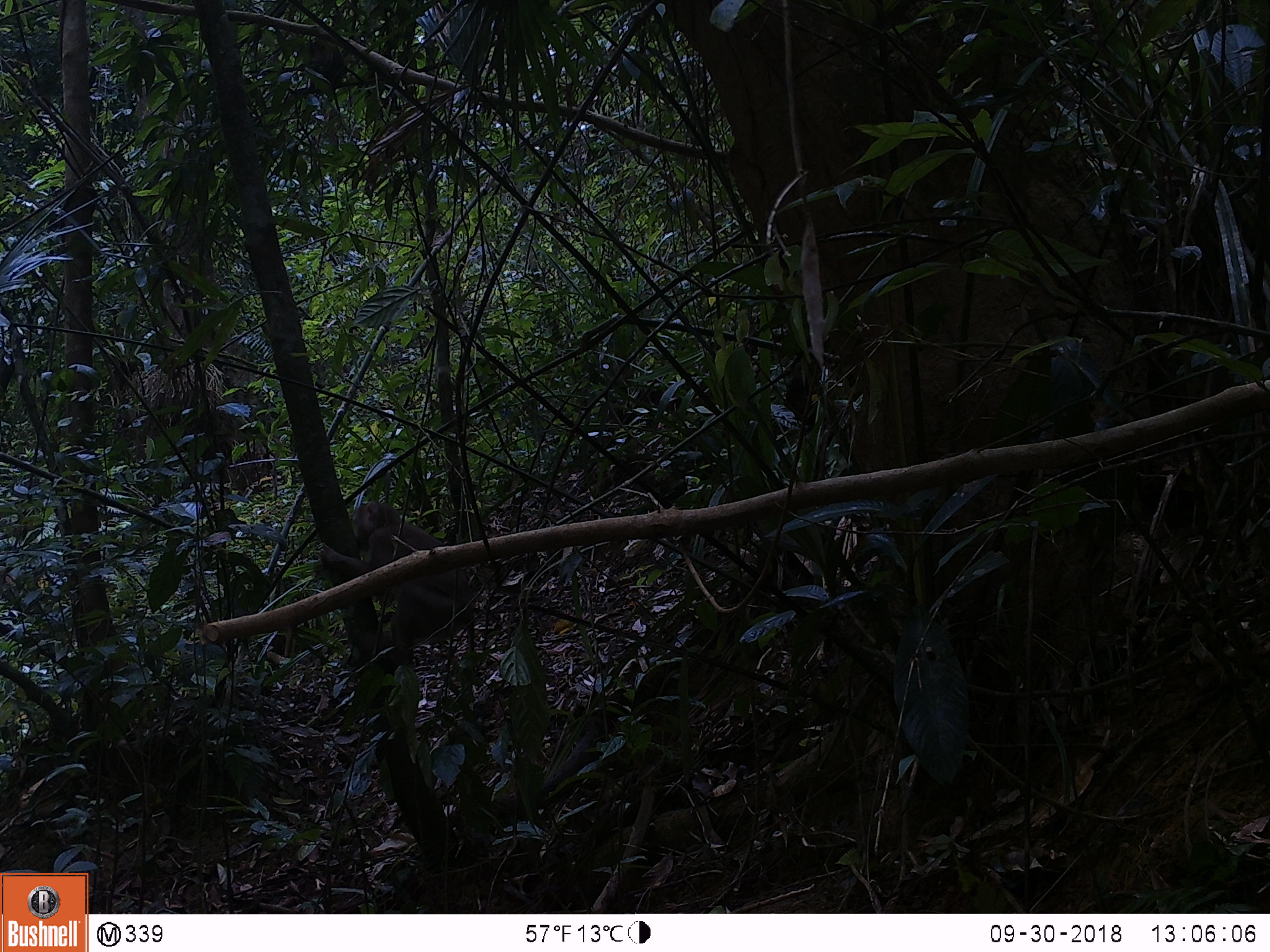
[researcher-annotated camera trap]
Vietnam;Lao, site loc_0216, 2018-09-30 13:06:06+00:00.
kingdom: Animalia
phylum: Chordata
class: Mammalia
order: Primates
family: Cercopithecidae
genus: Macaca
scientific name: Macaca nemestrina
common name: pig-tailed macaque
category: pig tailed macaque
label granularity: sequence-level